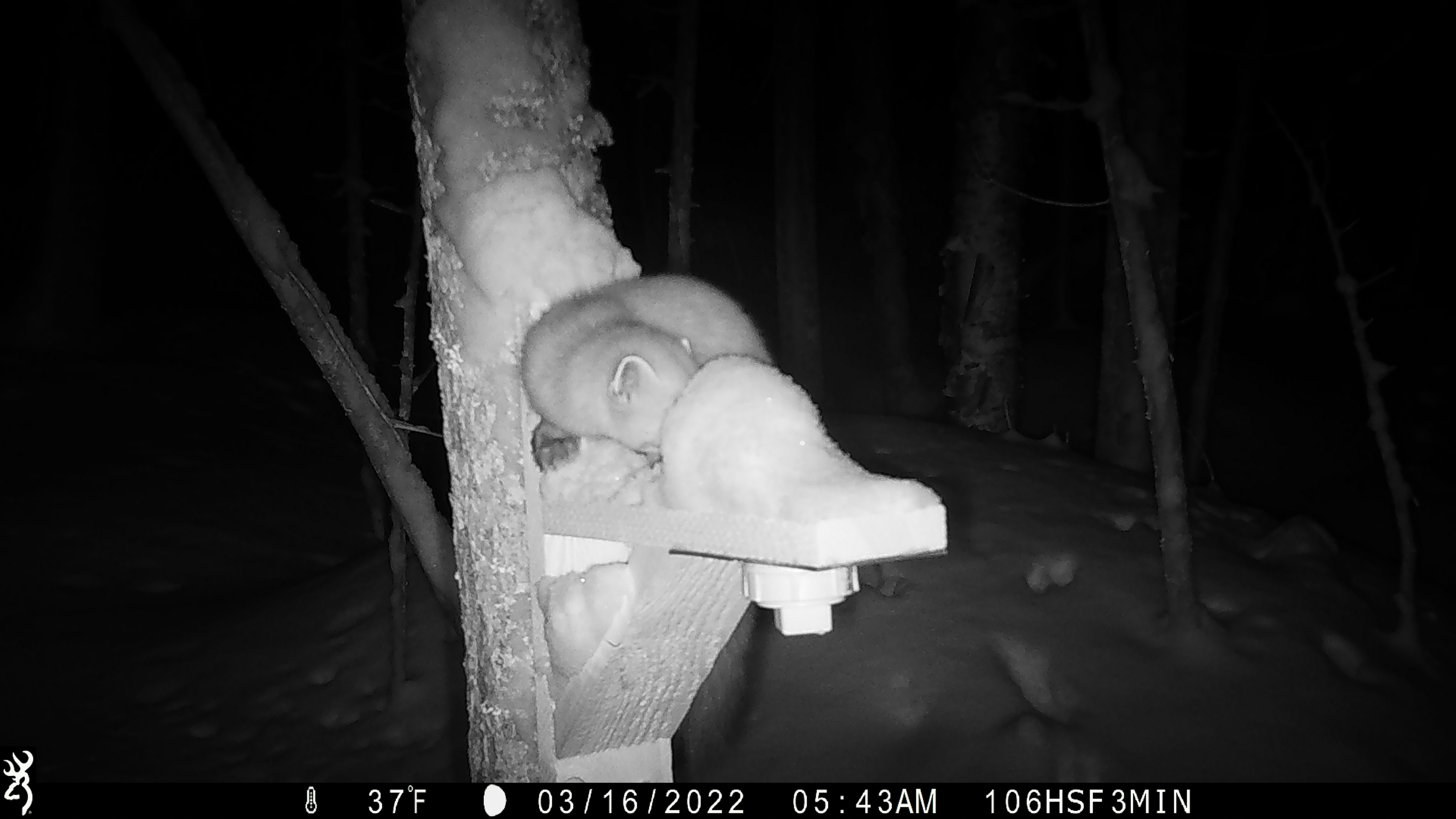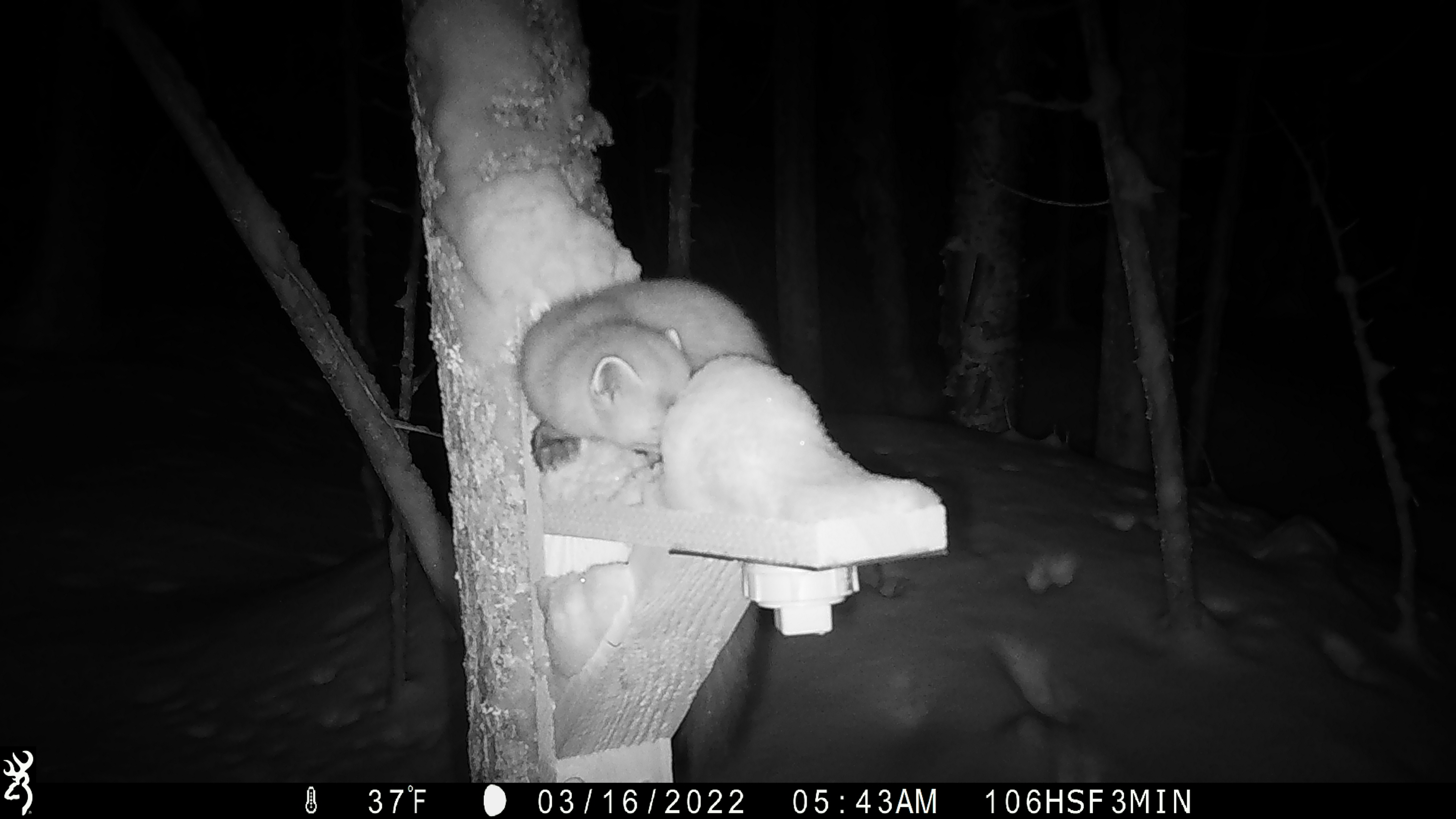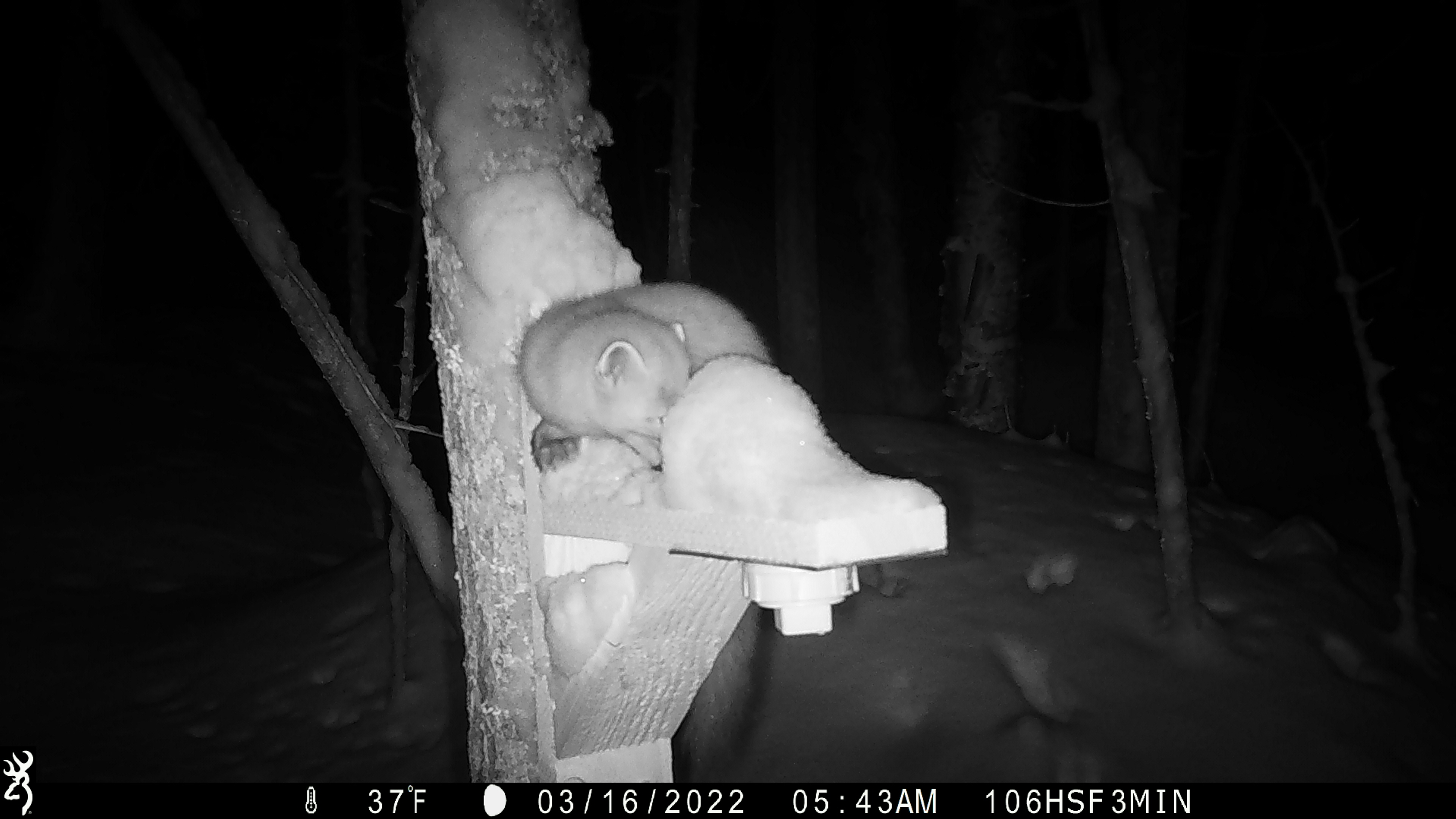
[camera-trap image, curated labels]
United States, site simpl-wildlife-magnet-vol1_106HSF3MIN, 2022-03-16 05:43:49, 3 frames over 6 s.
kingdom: Animalia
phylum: Chordata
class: Mammalia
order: Carnivora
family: Mustelidae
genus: Martes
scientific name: Martes americana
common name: american marten